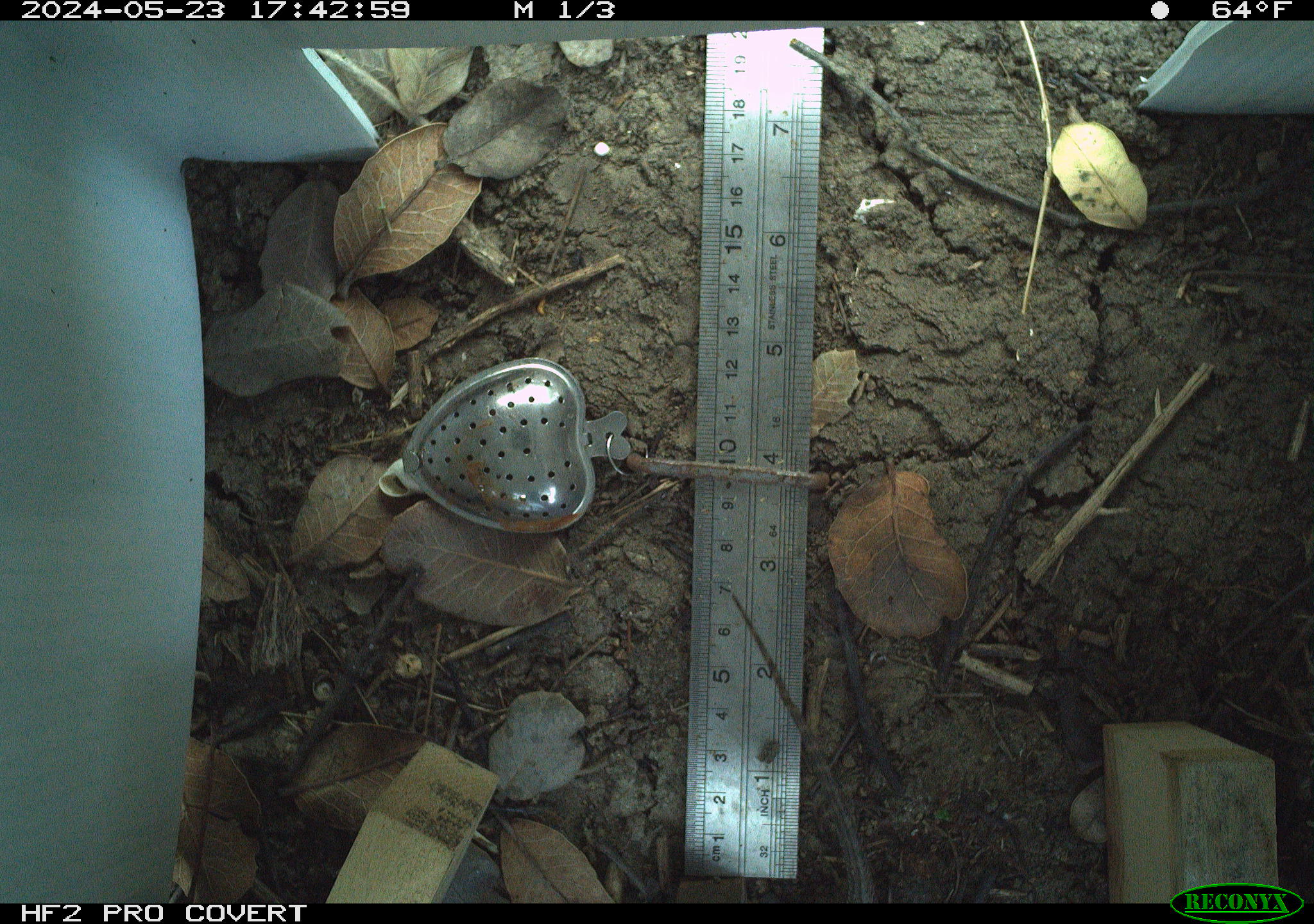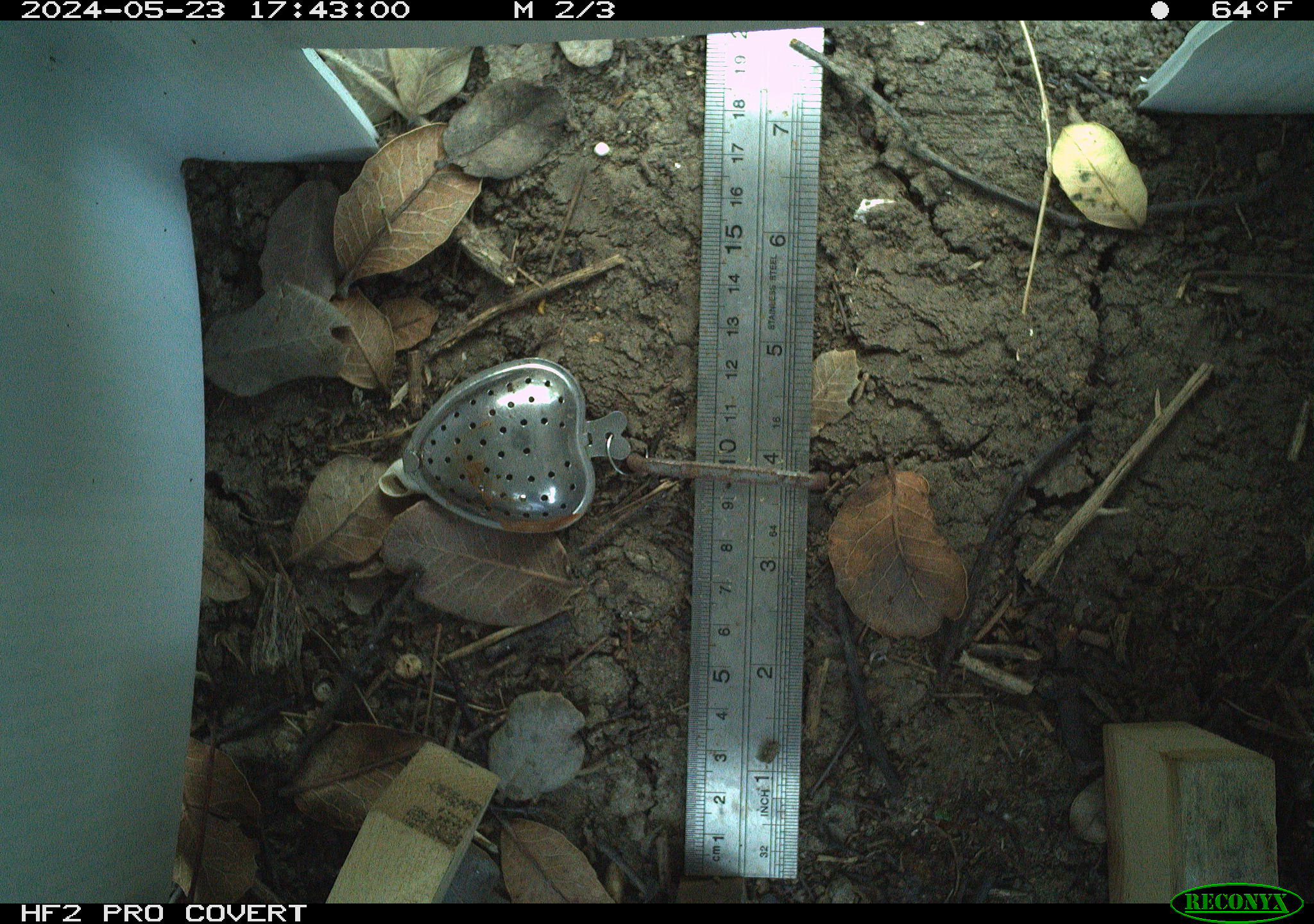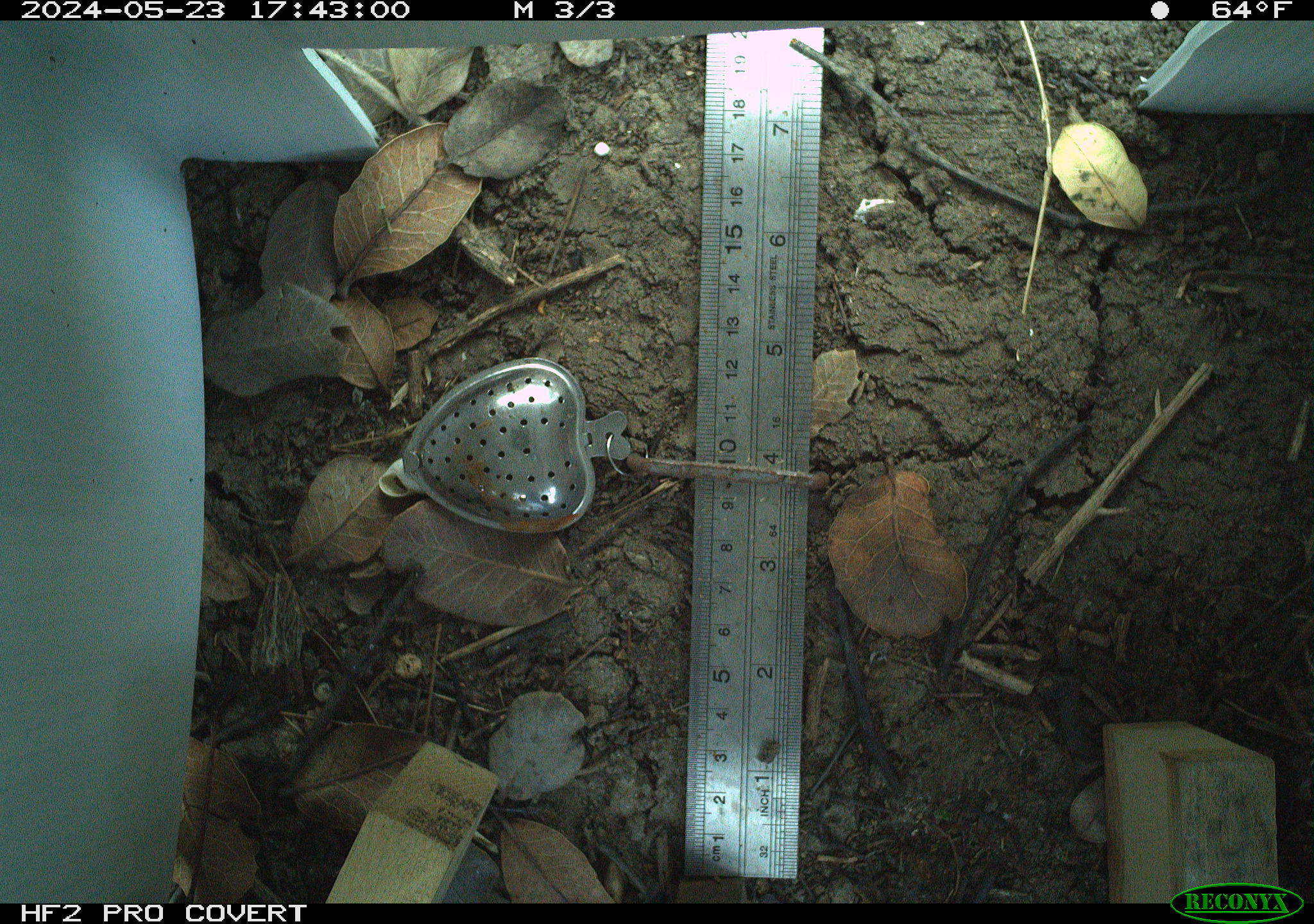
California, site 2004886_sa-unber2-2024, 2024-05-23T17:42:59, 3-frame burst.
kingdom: Animalia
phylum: Chordata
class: Reptilia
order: Squamata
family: Phrynosomatidae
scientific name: Phrynosomatidae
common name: phrynosomatid lizards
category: phrynosomatidae family